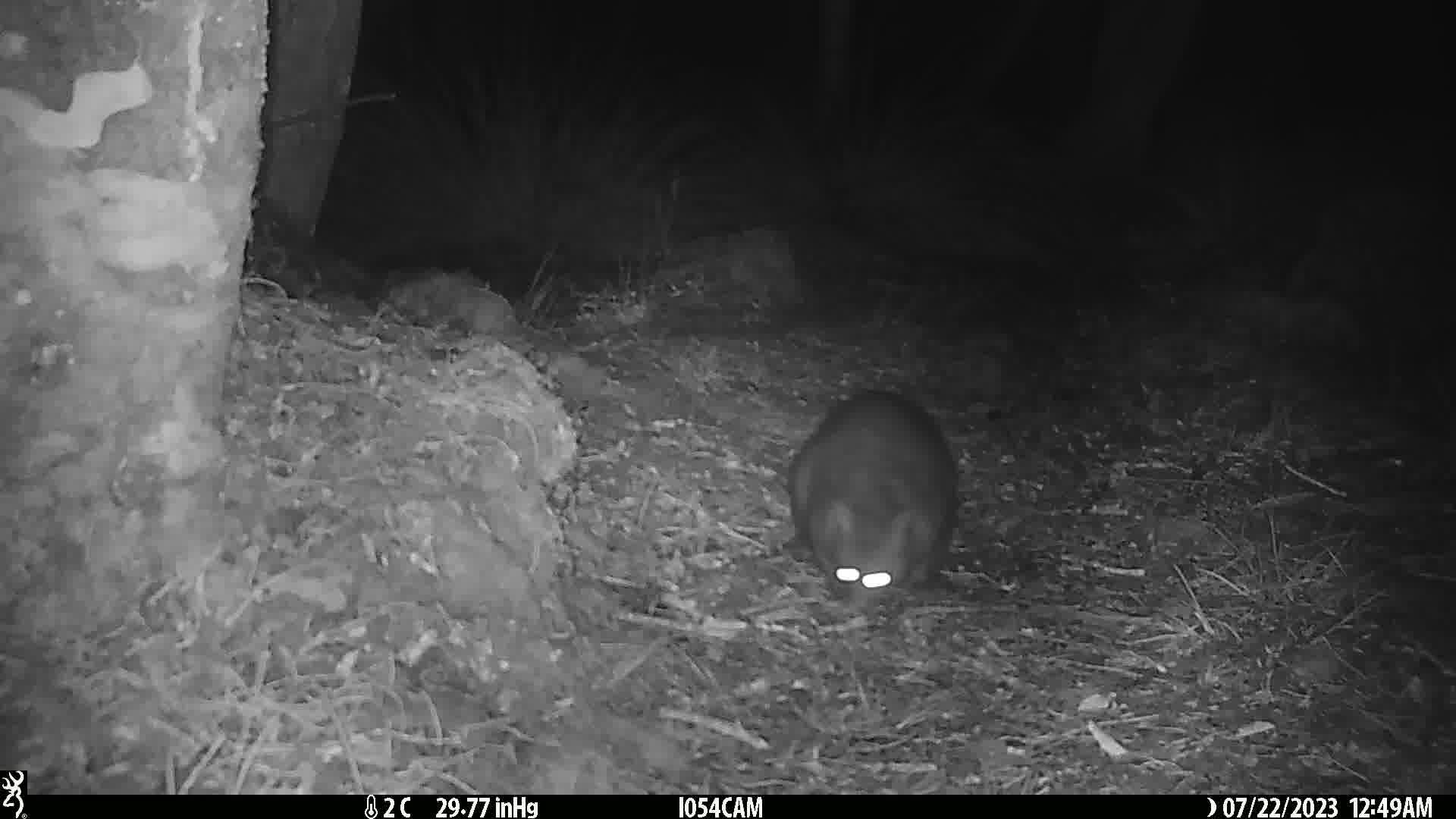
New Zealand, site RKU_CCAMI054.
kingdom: Animalia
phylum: Chordata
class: Mammalia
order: Diprotodontia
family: Phalangeridae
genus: Trichosurus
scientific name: Trichosurus vulpecula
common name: common brushtail possum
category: possum